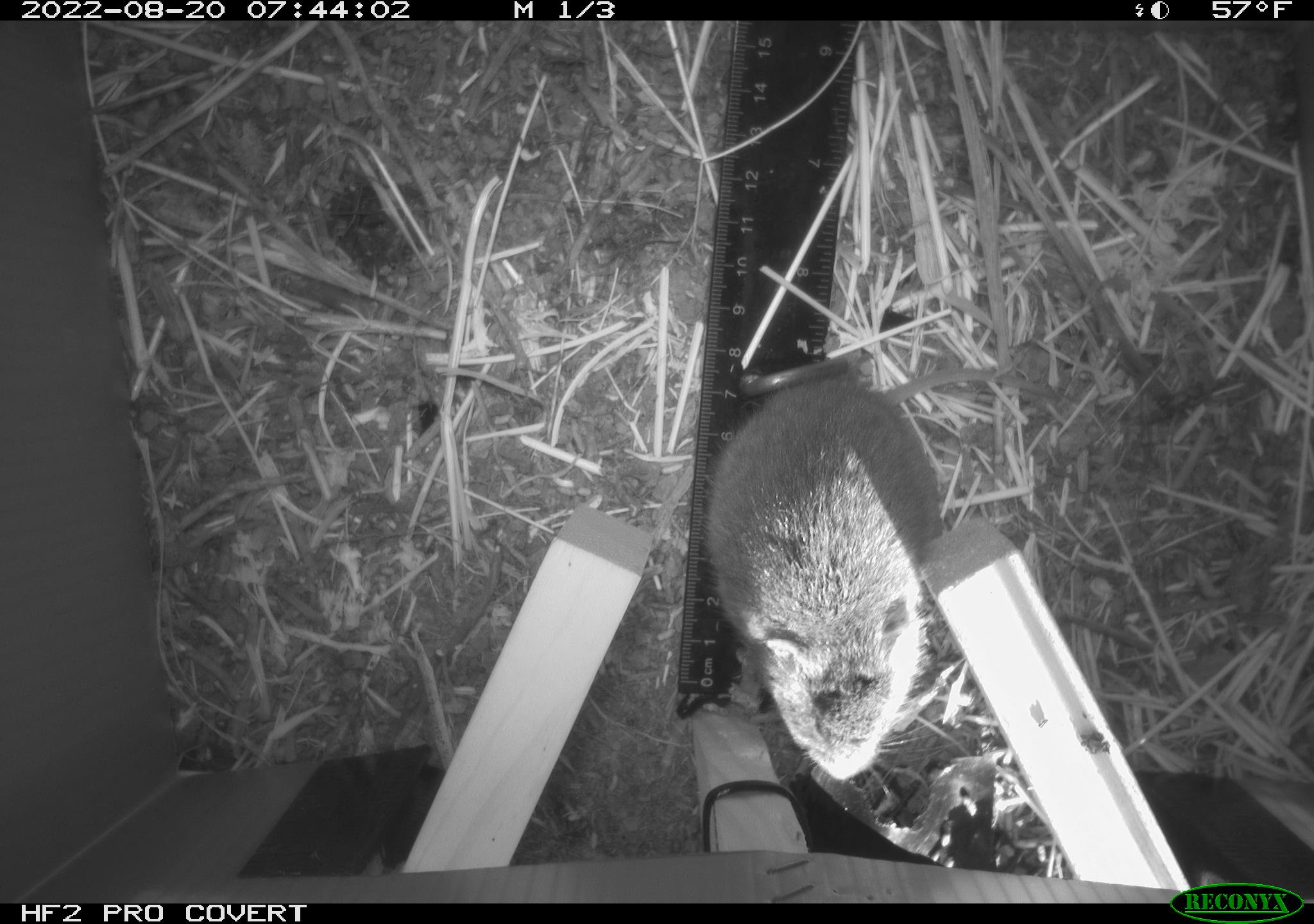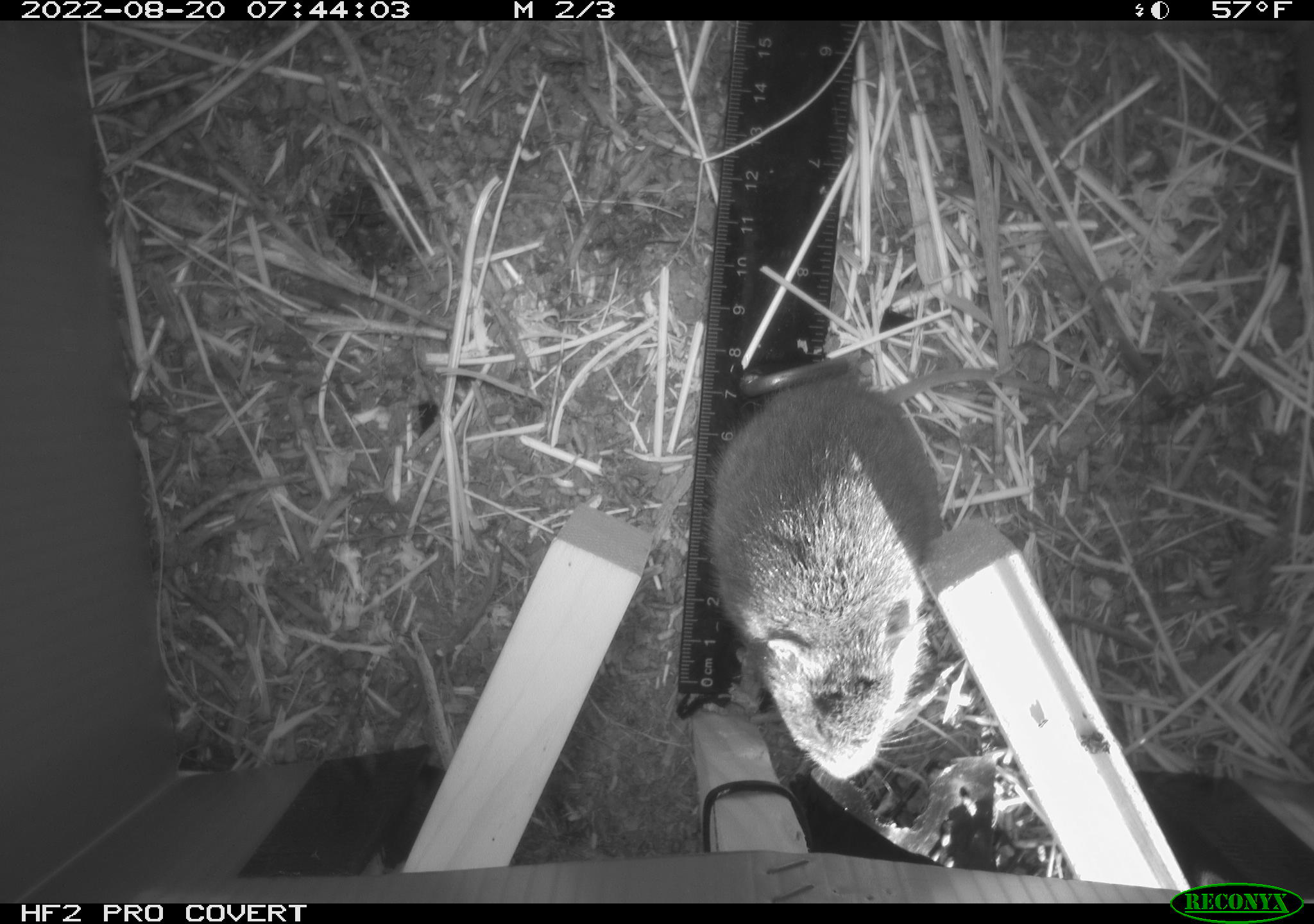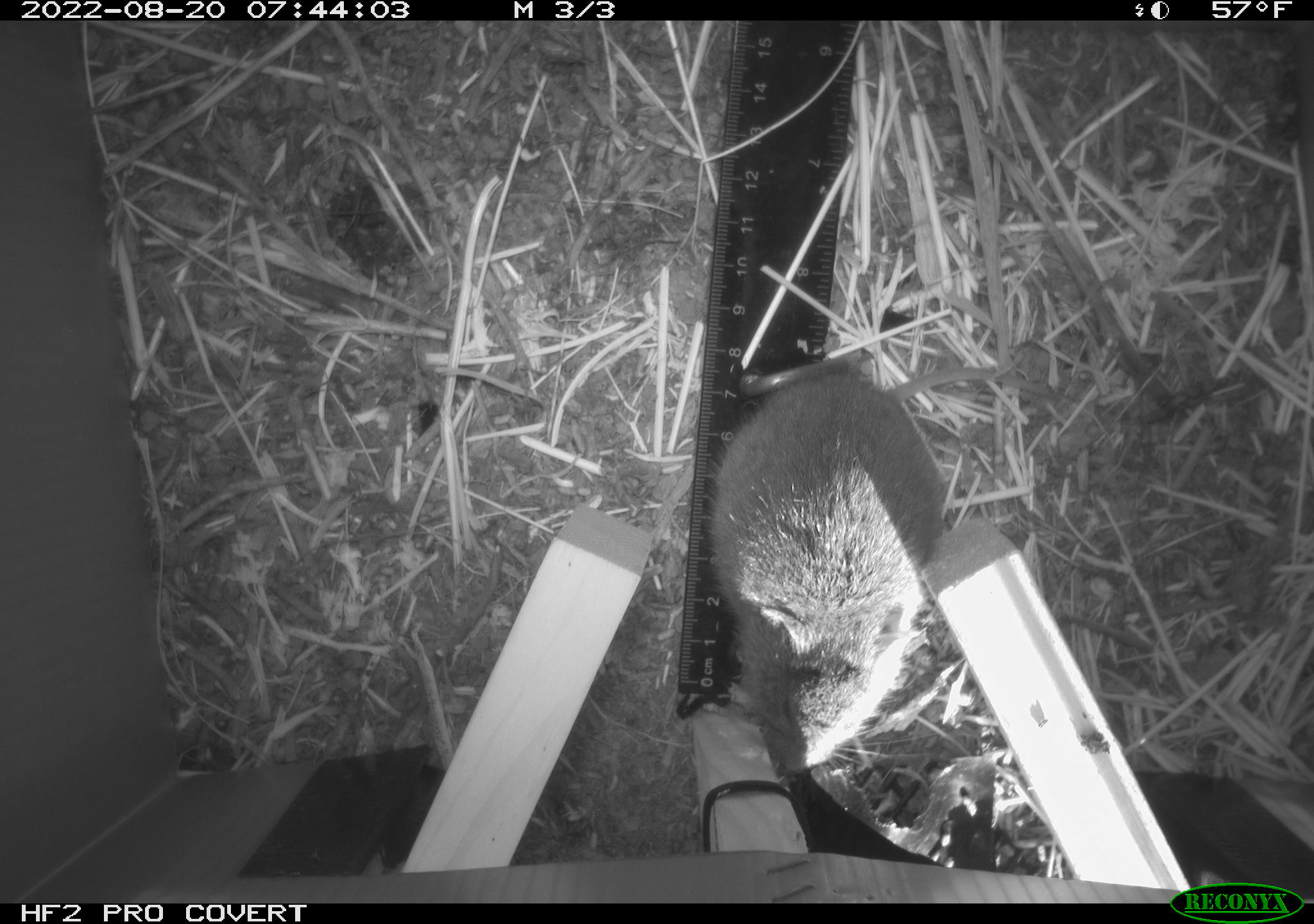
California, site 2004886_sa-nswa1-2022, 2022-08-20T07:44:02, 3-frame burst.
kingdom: Animalia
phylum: Chordata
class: Mammalia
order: Rodentia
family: Cricetidae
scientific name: Cricetidae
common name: hamsters, voles, lemmings, and allies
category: cricetidae family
Cricetidae family (hamsters, voles, lemmings, and allies) (Cricetidae).